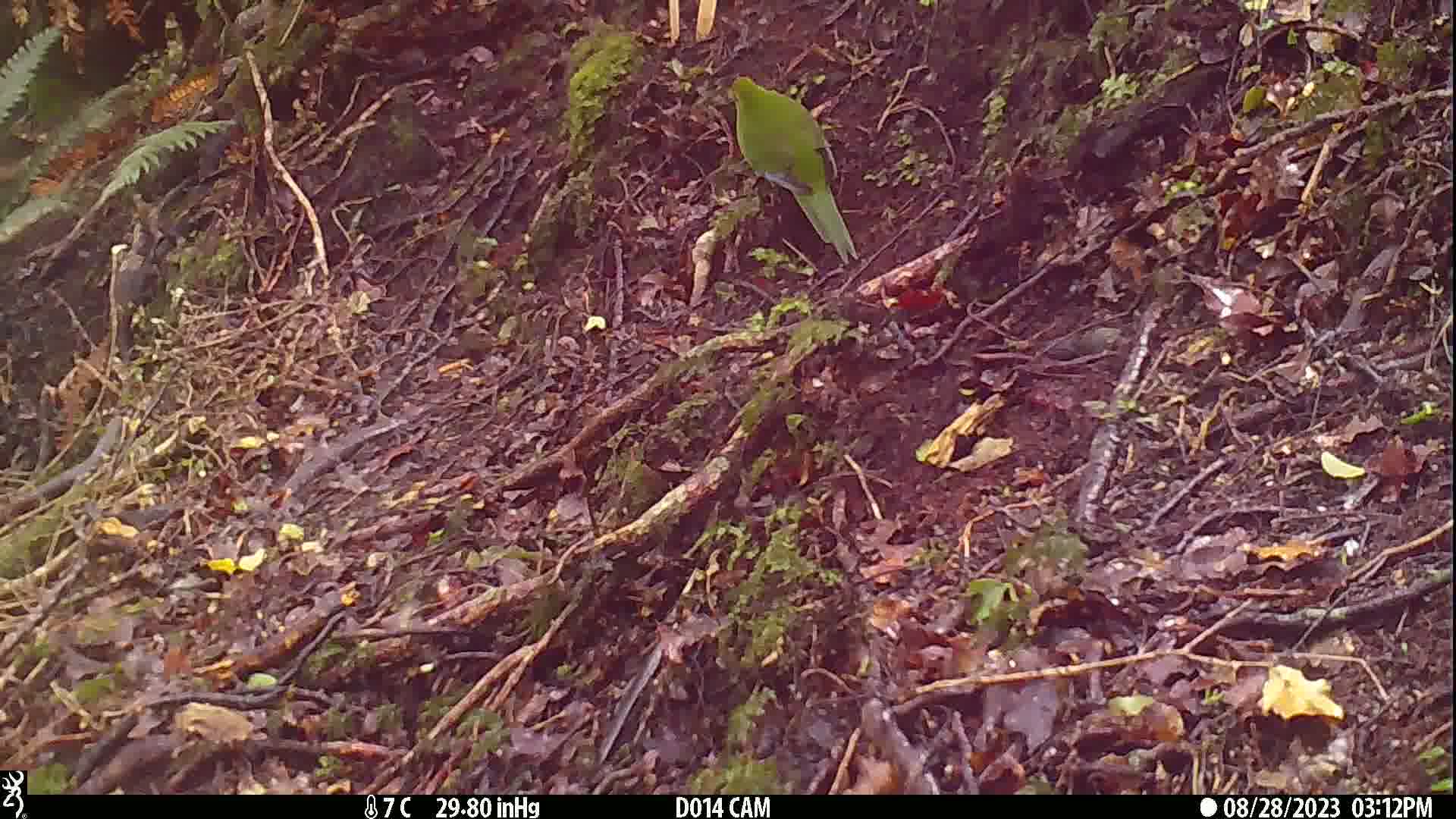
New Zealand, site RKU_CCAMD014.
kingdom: Animalia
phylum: Chordata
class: Aves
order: Psittaciformes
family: Psittaculidae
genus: Cyanoramphus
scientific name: Cyanoramphus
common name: parakeet